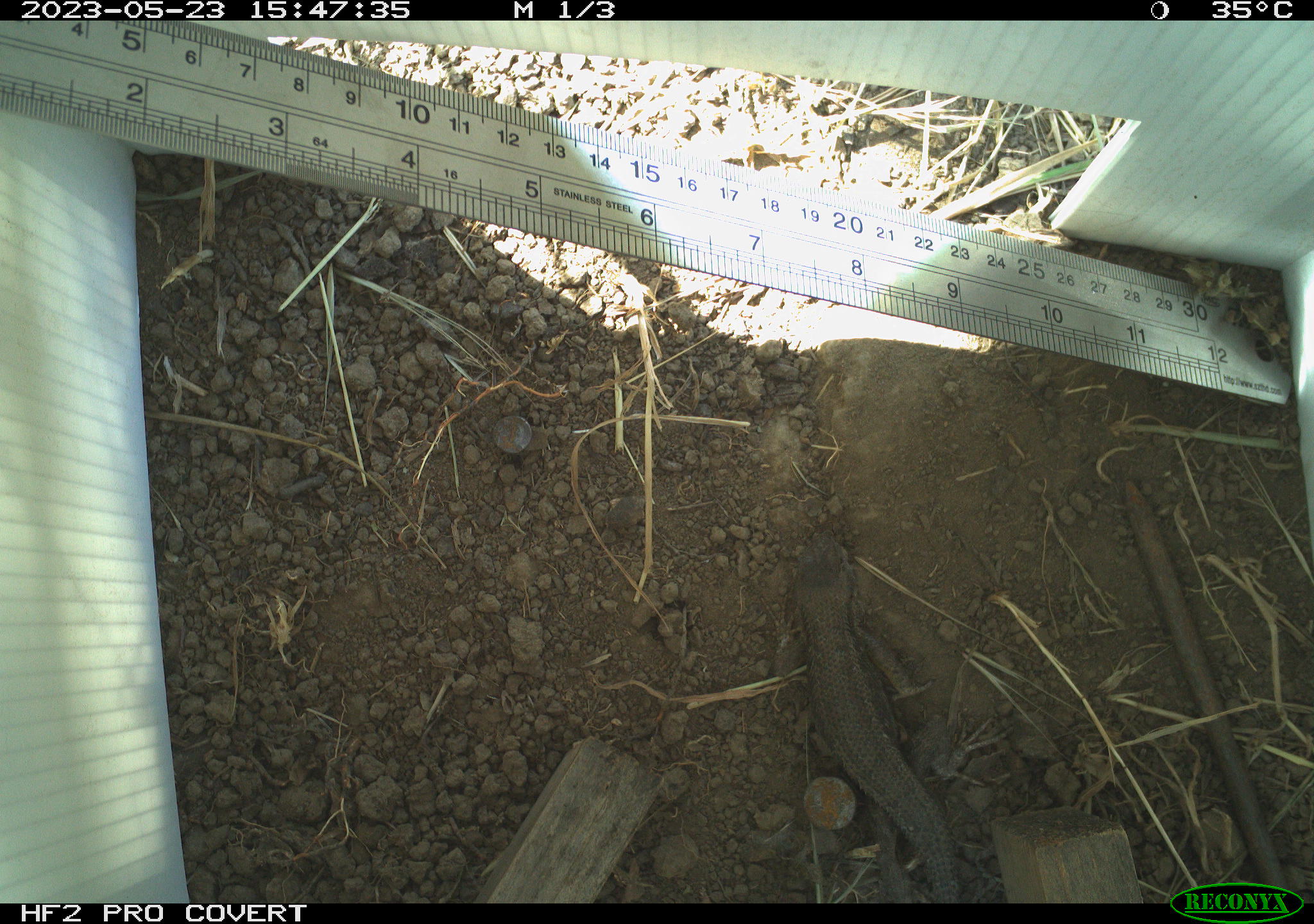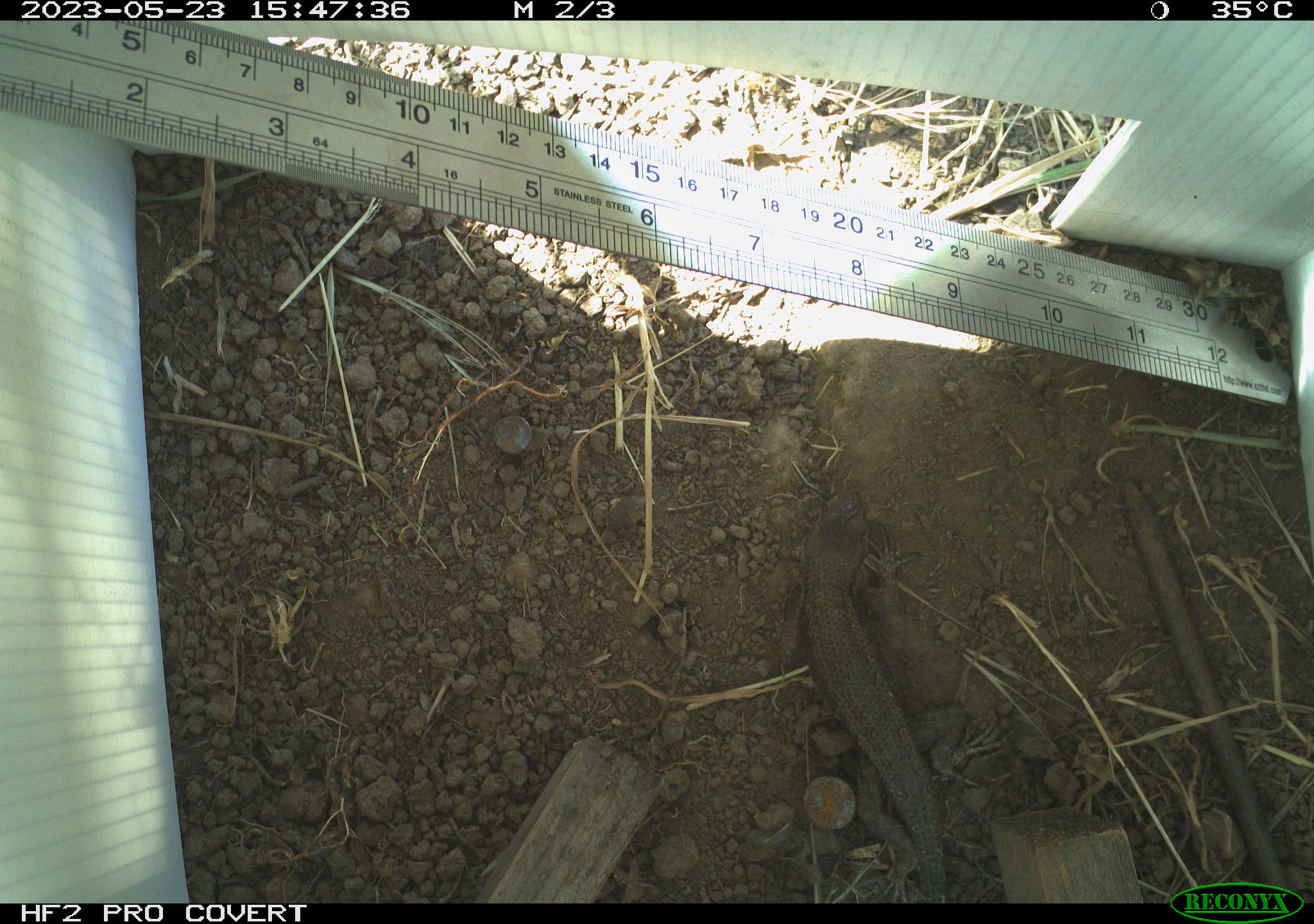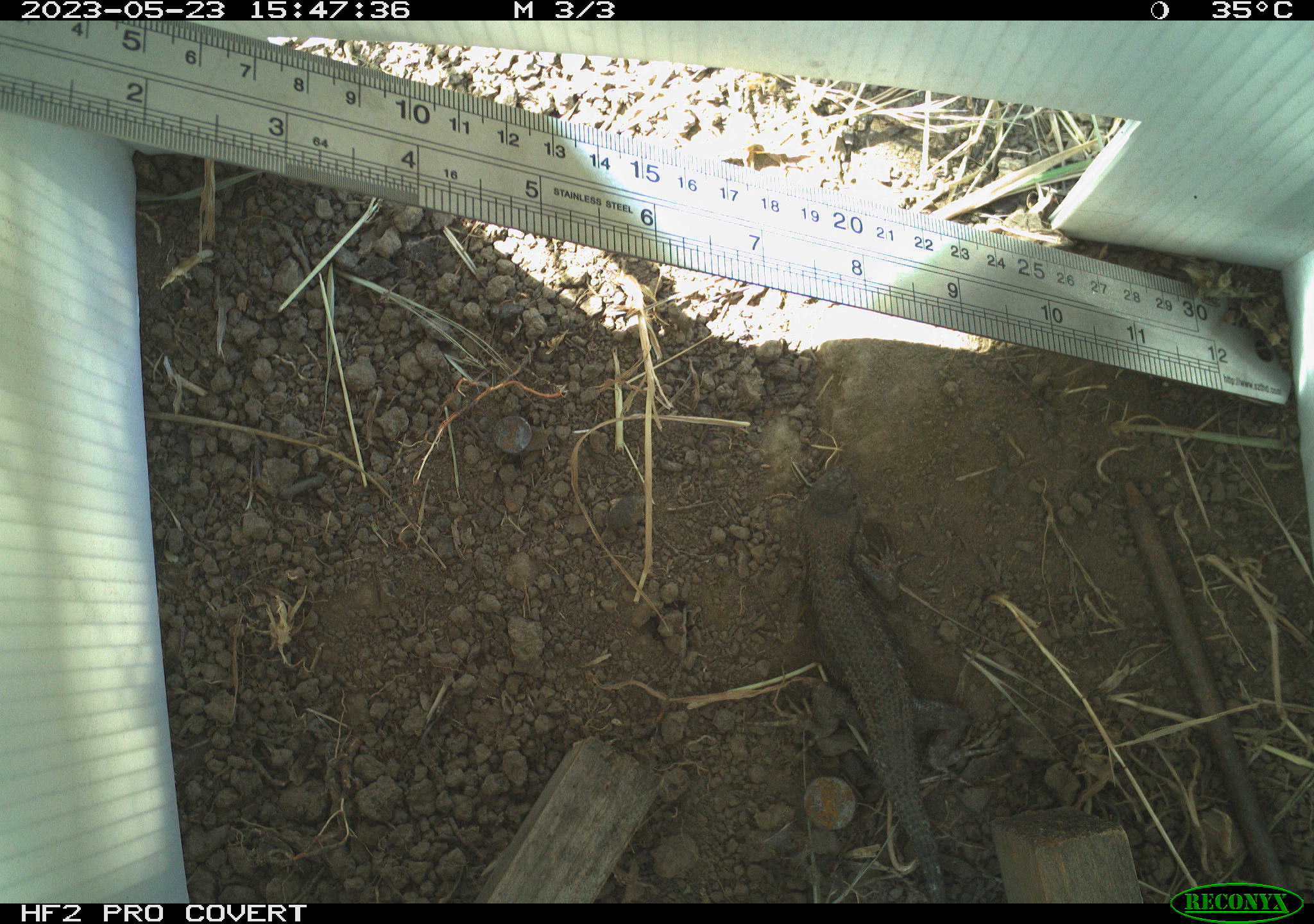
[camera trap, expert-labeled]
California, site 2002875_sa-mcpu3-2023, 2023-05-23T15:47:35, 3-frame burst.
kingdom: Animalia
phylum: Chordata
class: Reptilia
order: Squamata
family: Phrynosomatidae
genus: Sceloporus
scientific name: Sceloporus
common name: spiny lizards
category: sceloporus species